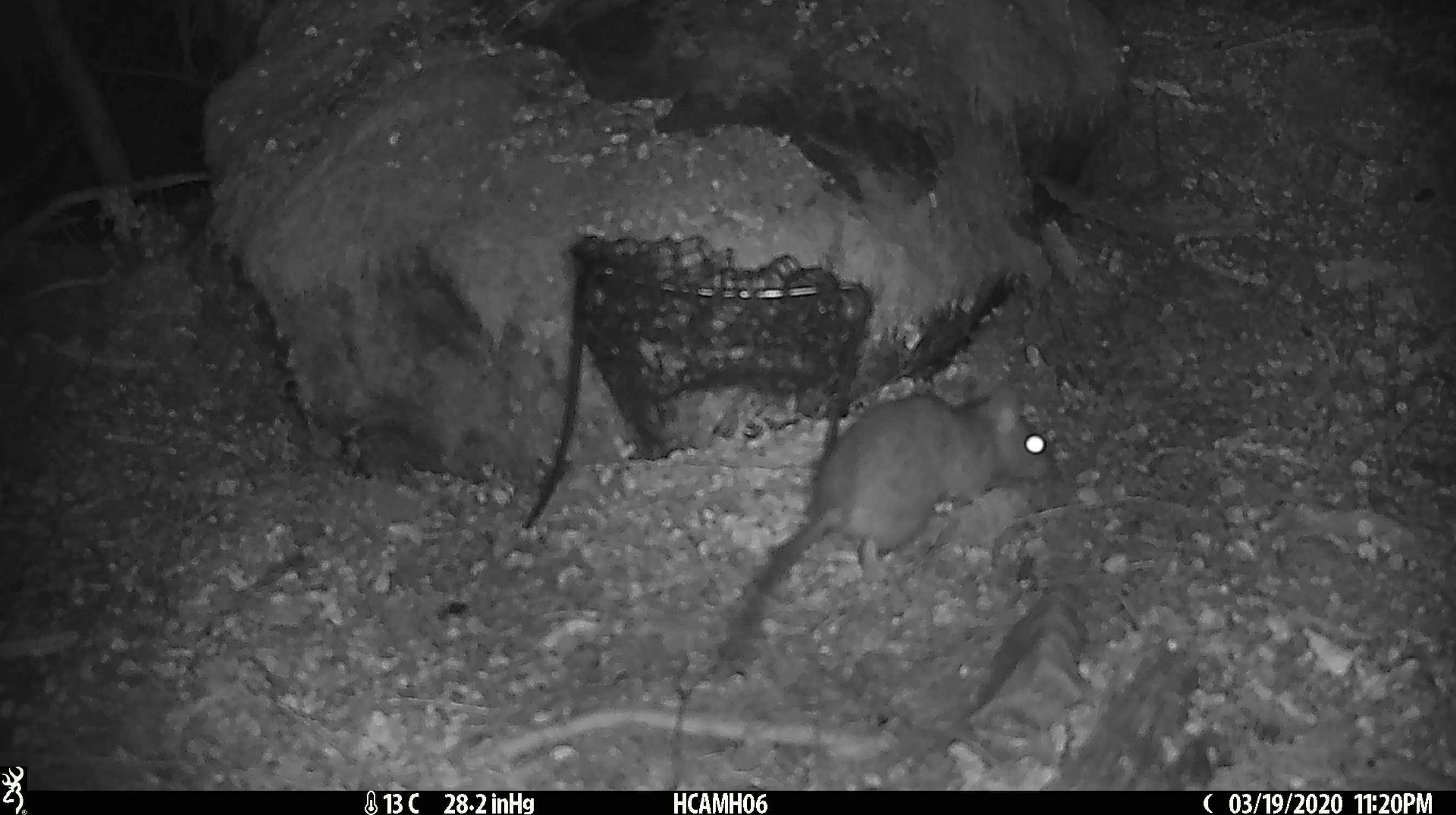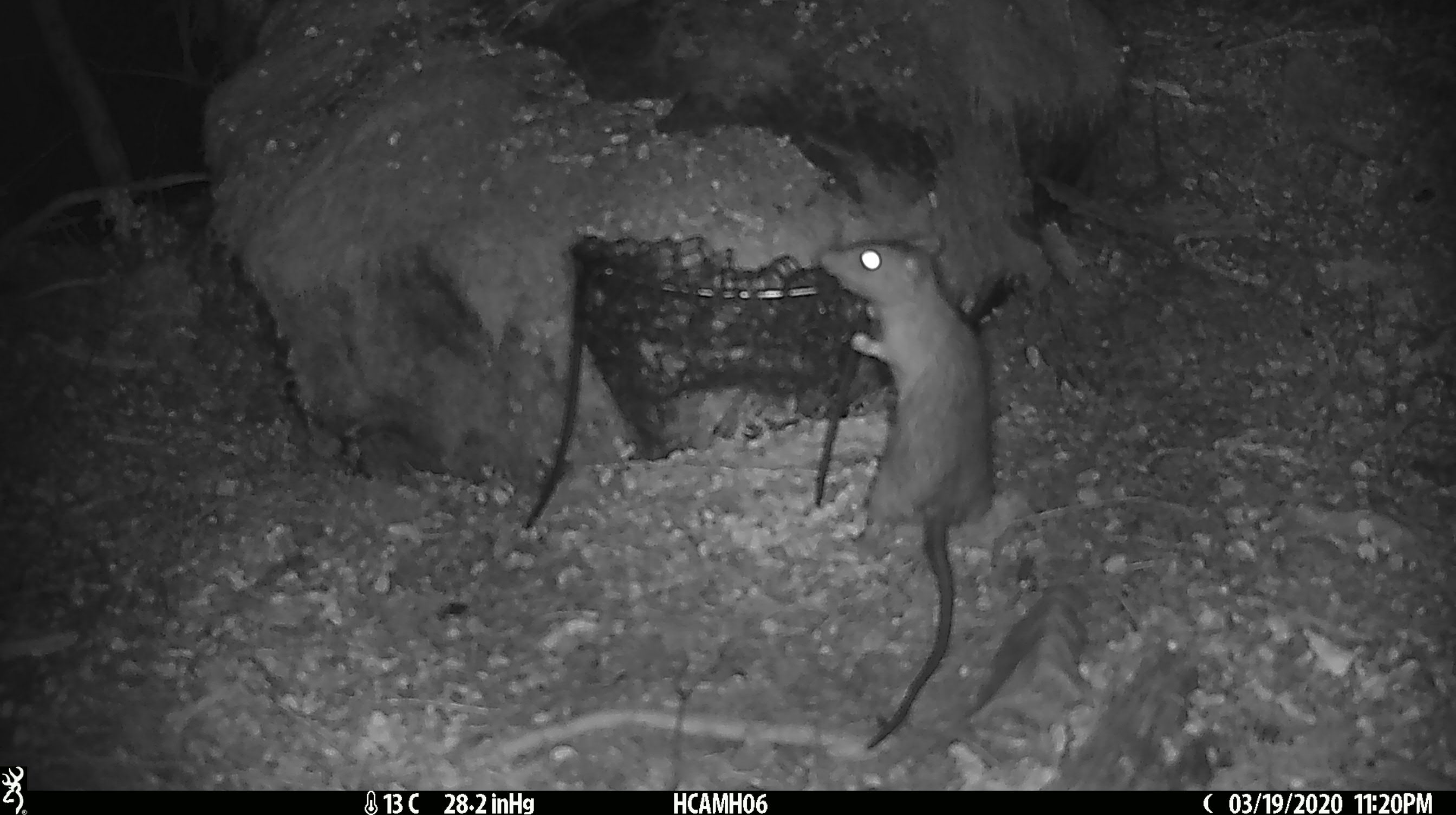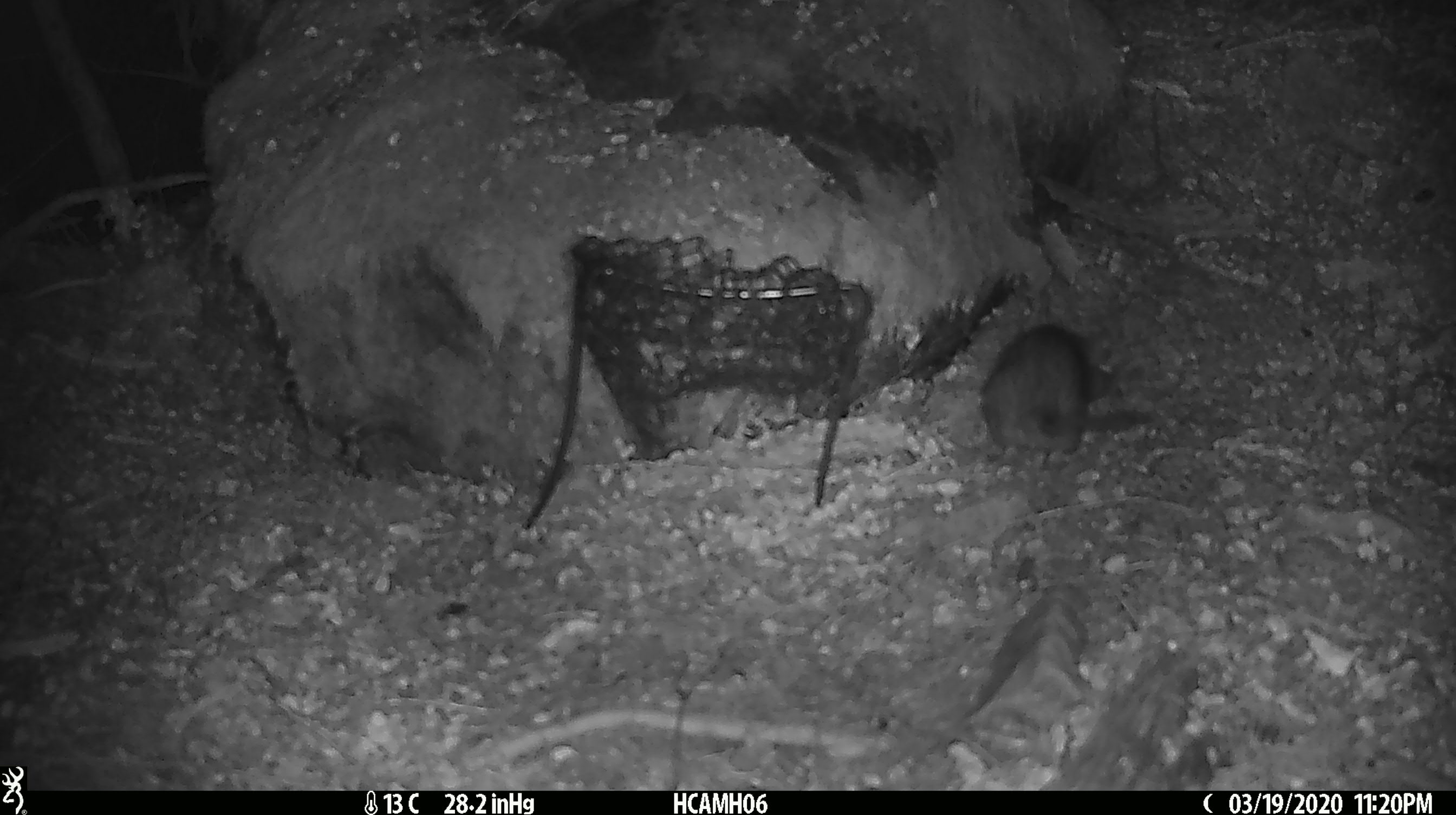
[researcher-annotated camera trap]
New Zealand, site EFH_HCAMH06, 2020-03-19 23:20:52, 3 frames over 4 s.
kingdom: Animalia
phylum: Chordata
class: Mammalia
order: Rodentia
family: Muridae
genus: Rattus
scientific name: Rattus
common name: rat